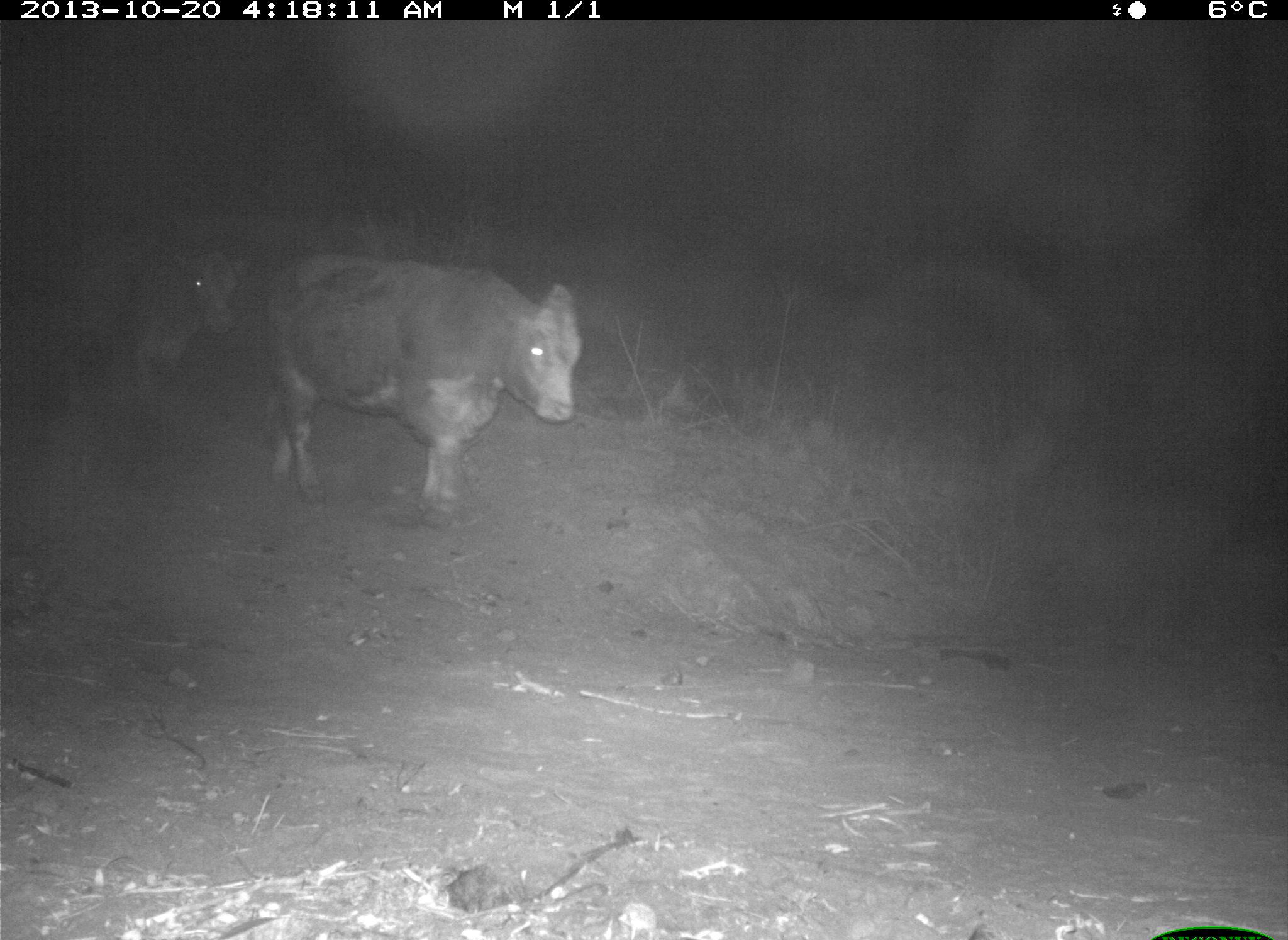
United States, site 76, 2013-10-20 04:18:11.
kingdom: Animalia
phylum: Chordata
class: Mammalia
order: Artiodactyla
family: Bovidae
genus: Bos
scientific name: Bos taurus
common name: cow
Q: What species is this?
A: Cow (Bos taurus).